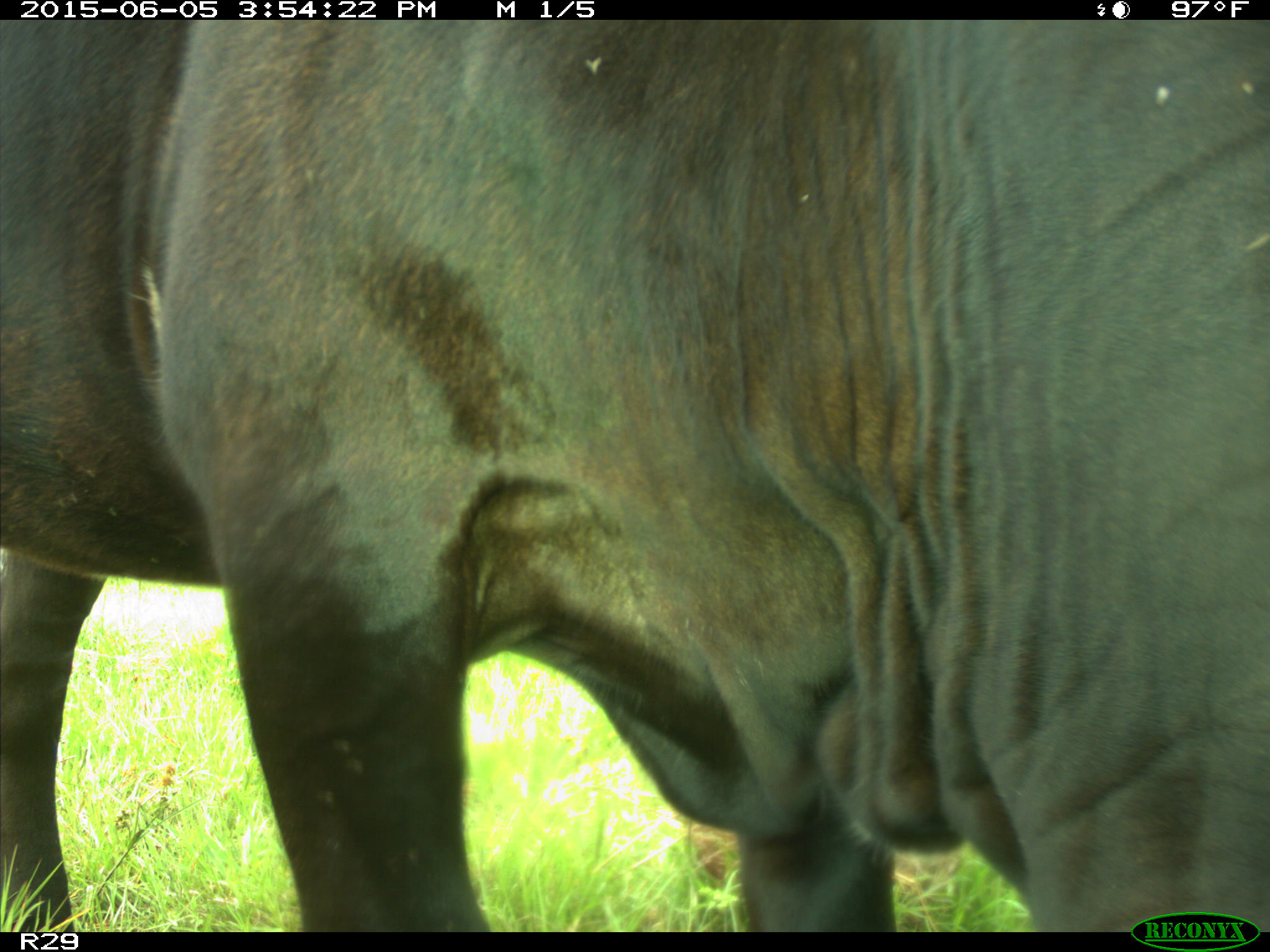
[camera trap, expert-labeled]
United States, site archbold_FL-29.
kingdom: Animalia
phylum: Chordata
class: Mammalia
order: Artiodactyla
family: Bovidae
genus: Bos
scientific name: Bos taurus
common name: domestic cow